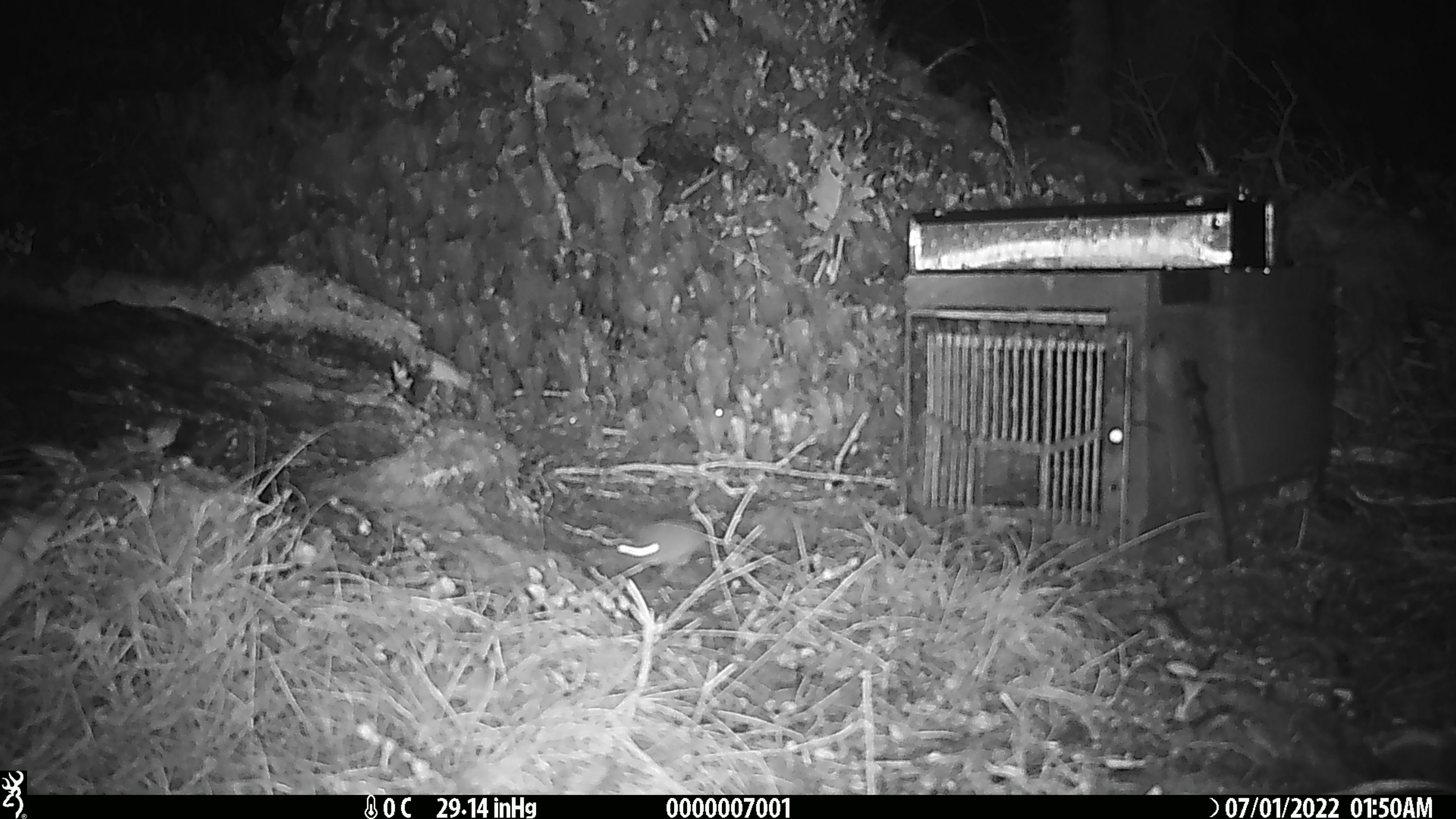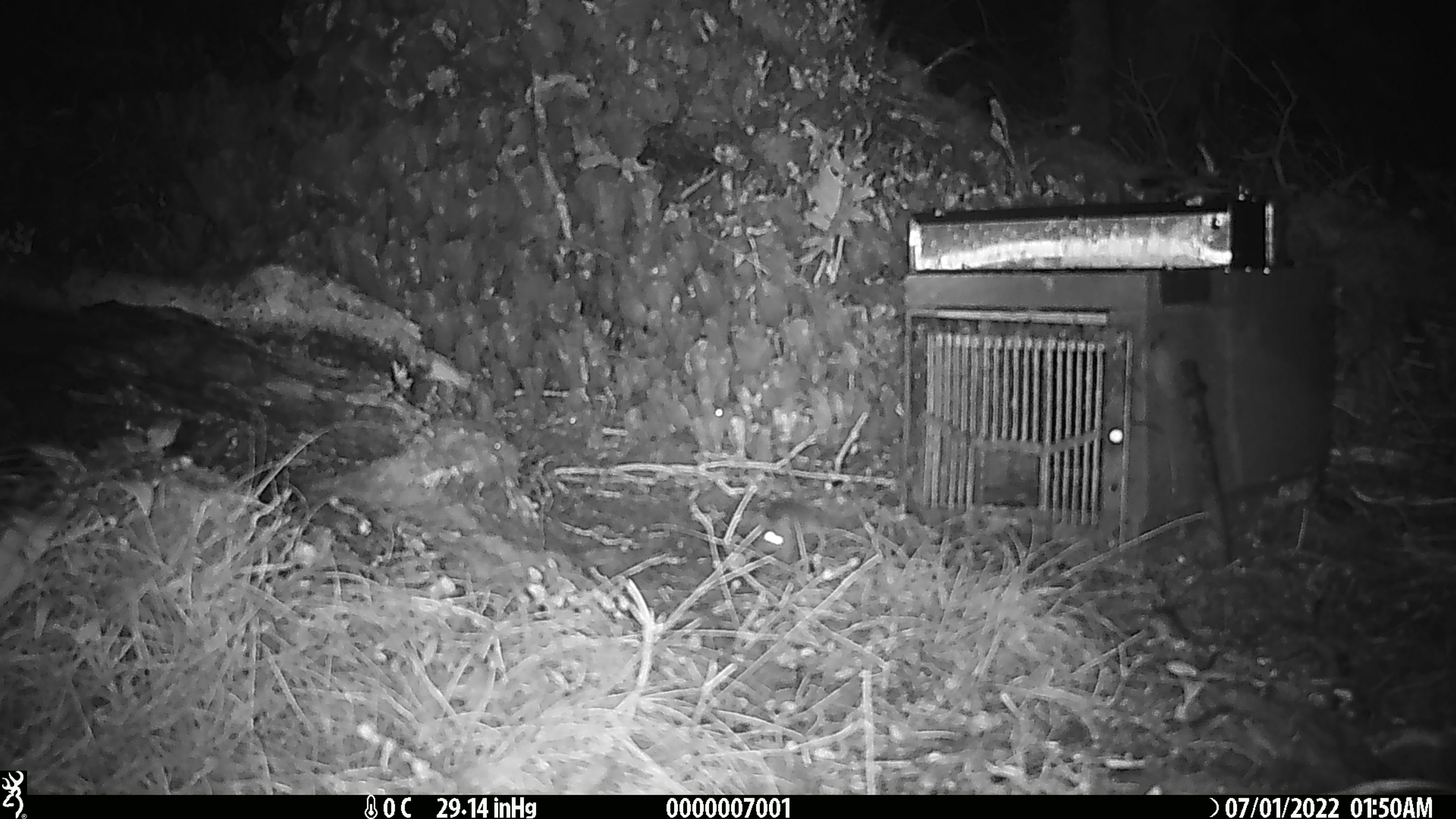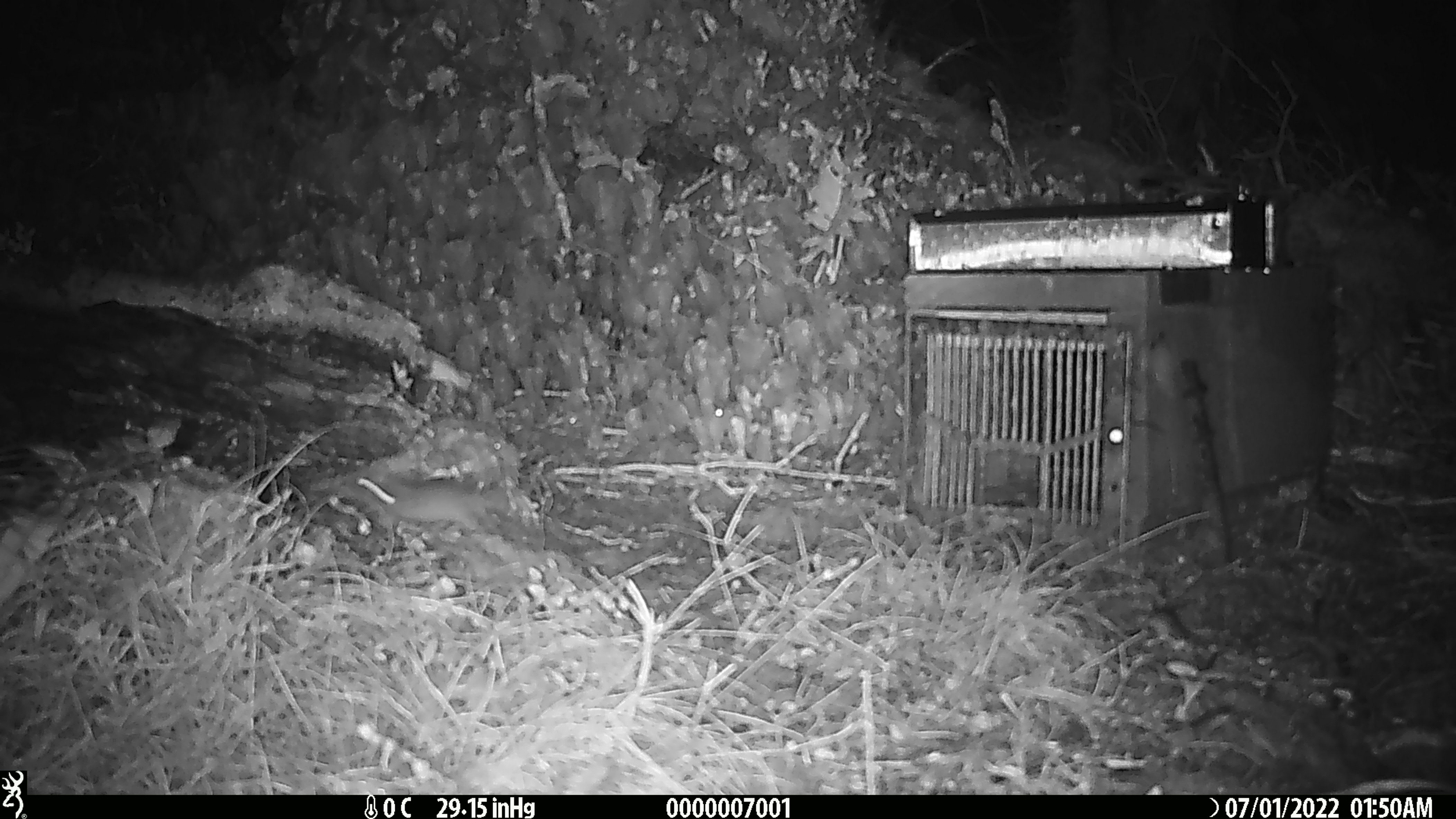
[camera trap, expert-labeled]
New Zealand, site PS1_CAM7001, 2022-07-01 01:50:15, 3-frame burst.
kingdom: Animalia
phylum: Chordata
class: Mammalia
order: Rodentia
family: Muridae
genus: Mus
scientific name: Mus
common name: mouse